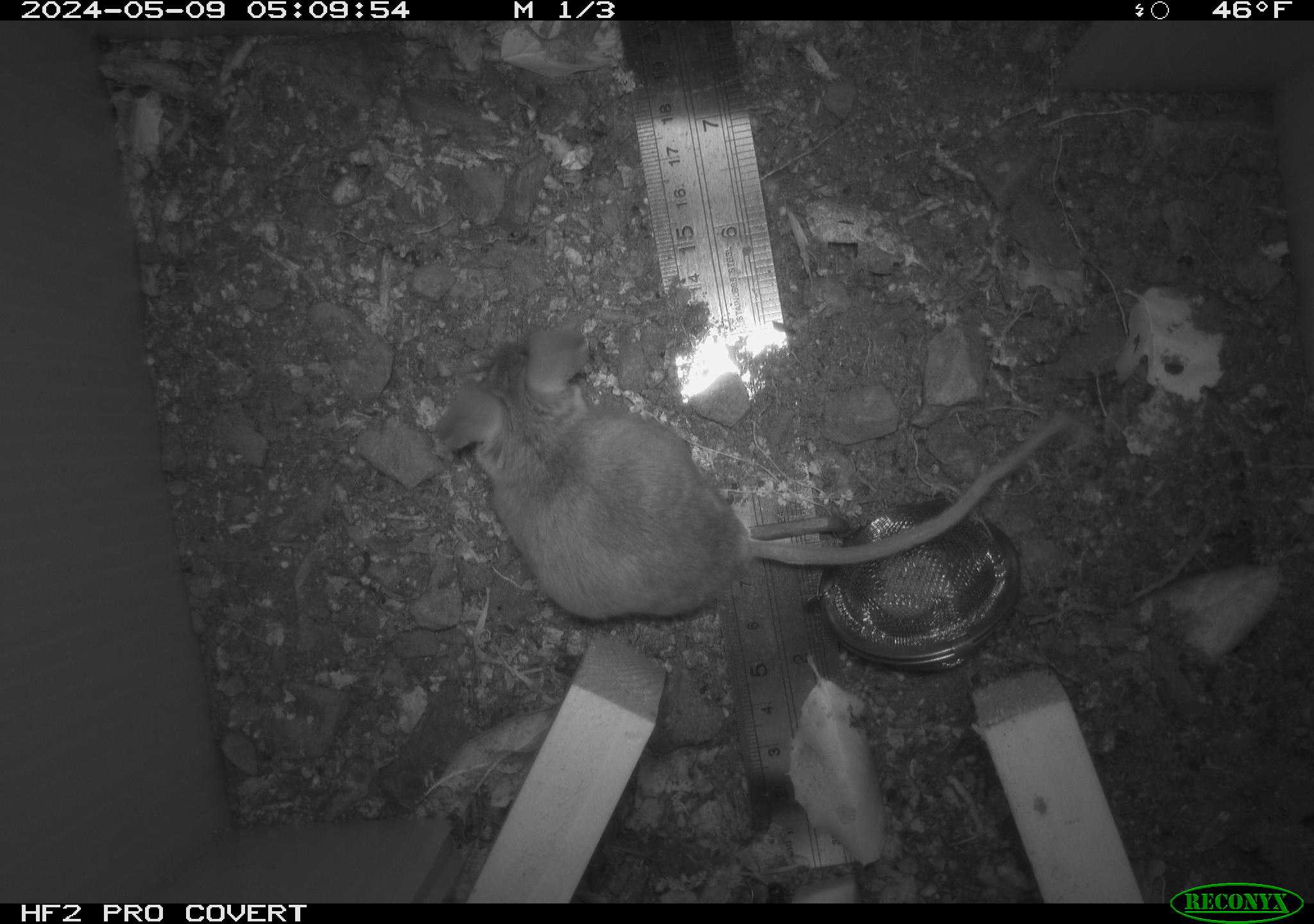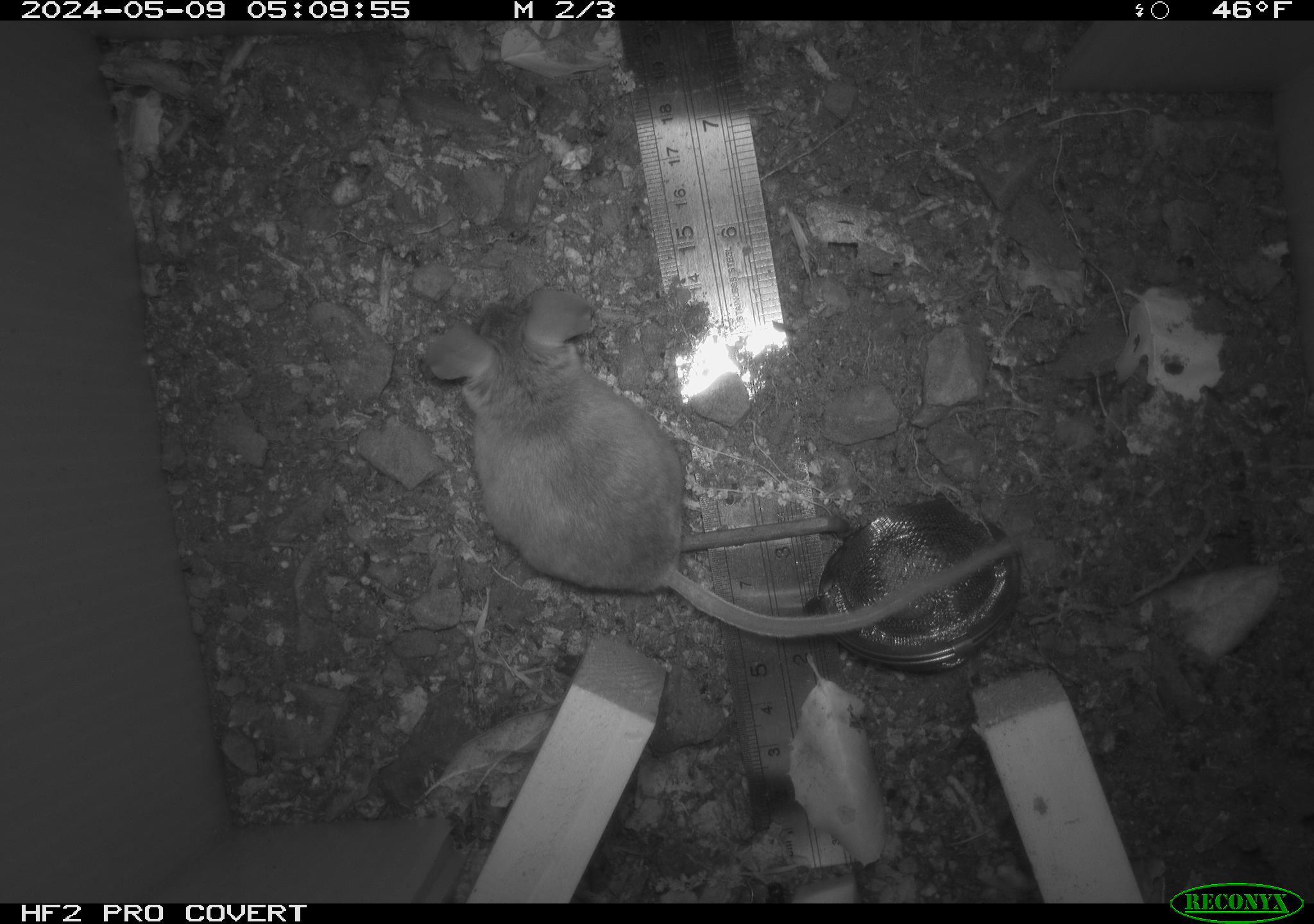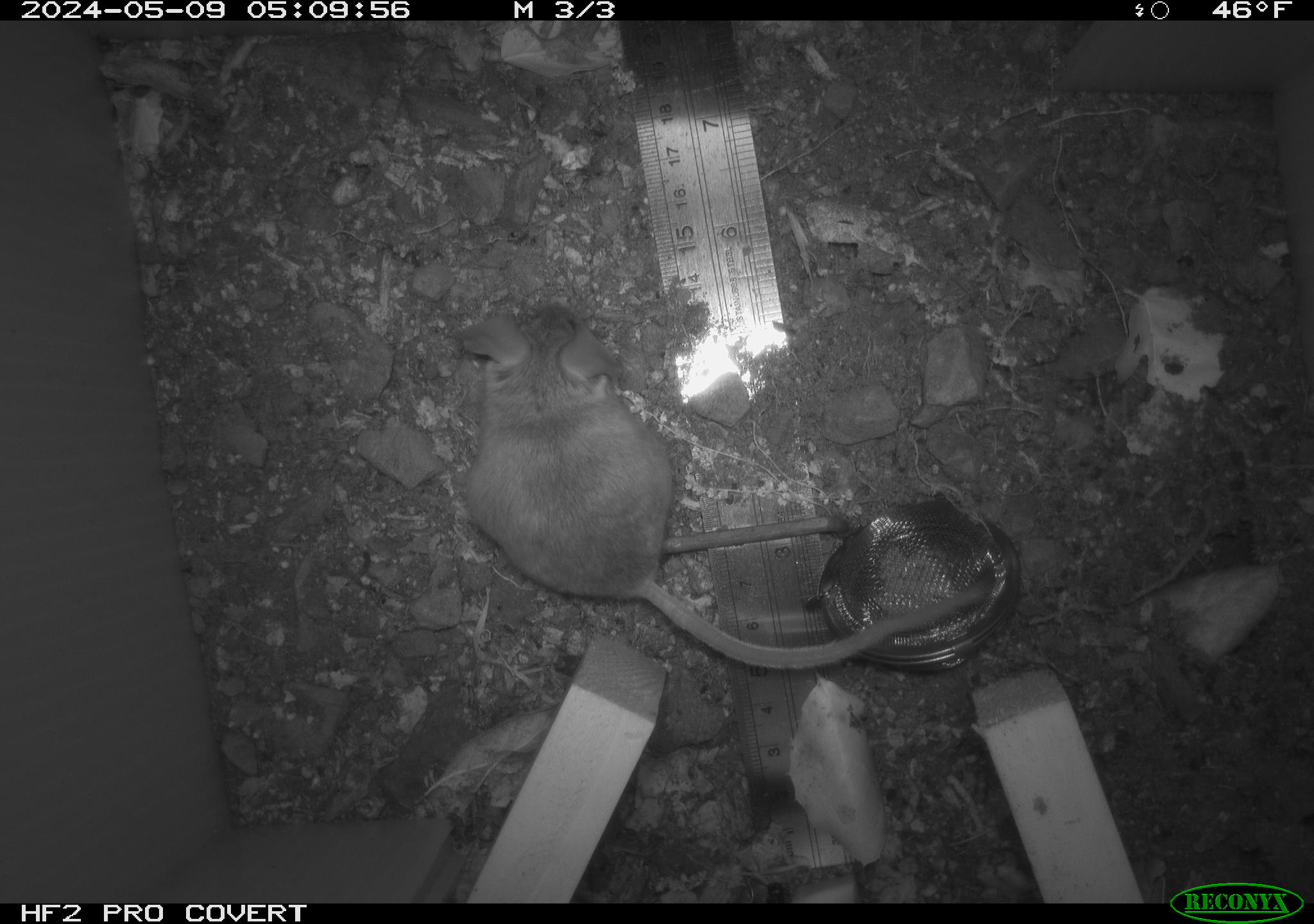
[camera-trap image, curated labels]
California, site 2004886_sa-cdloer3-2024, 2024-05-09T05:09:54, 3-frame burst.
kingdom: Animalia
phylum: Chordata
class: Mammalia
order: Rodentia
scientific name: Rodentia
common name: mouse species